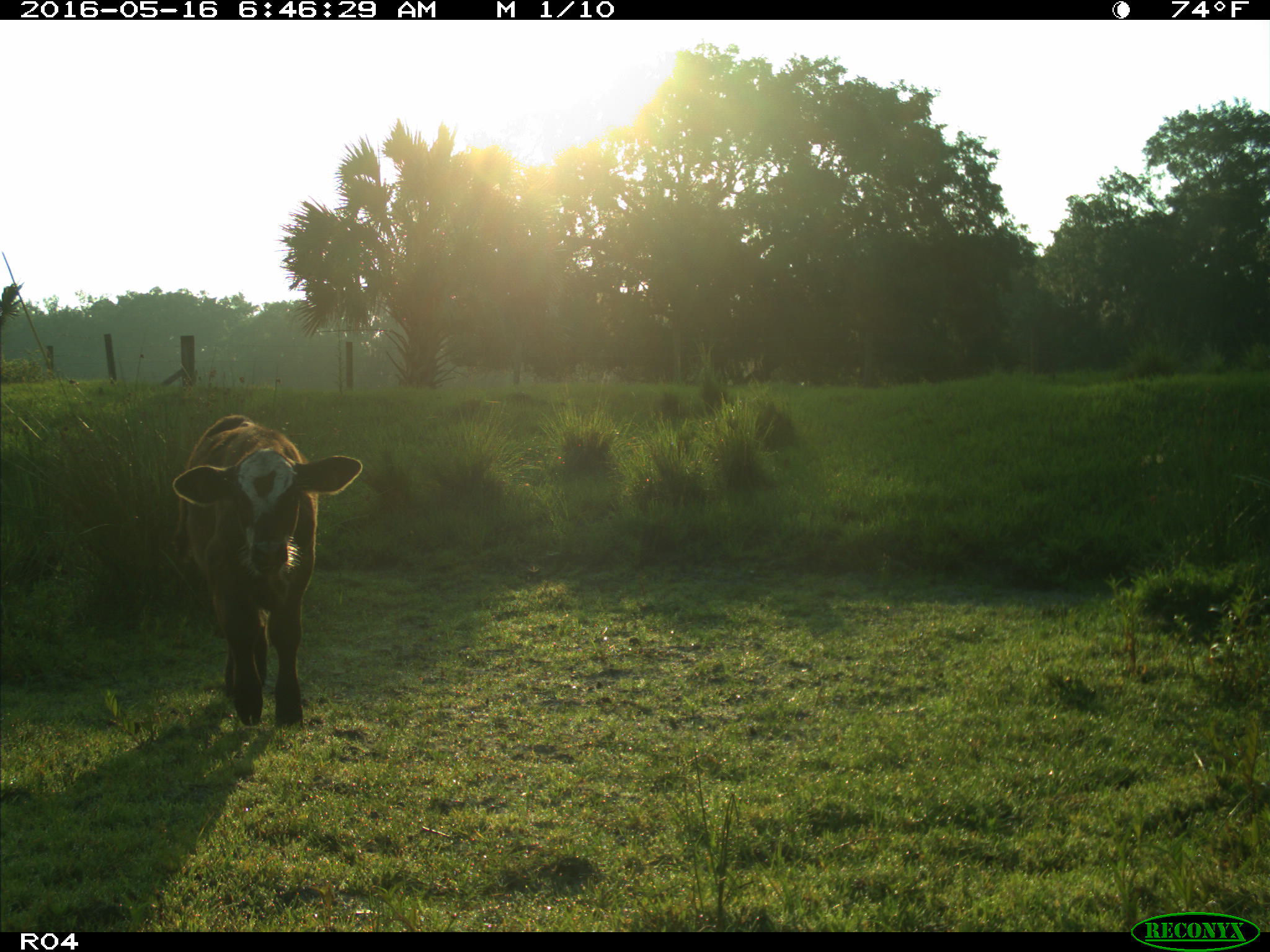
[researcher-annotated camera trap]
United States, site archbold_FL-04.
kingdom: Animalia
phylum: Chordata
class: Mammalia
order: Artiodactyla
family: Bovidae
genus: Bos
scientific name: Bos taurus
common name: domestic cow